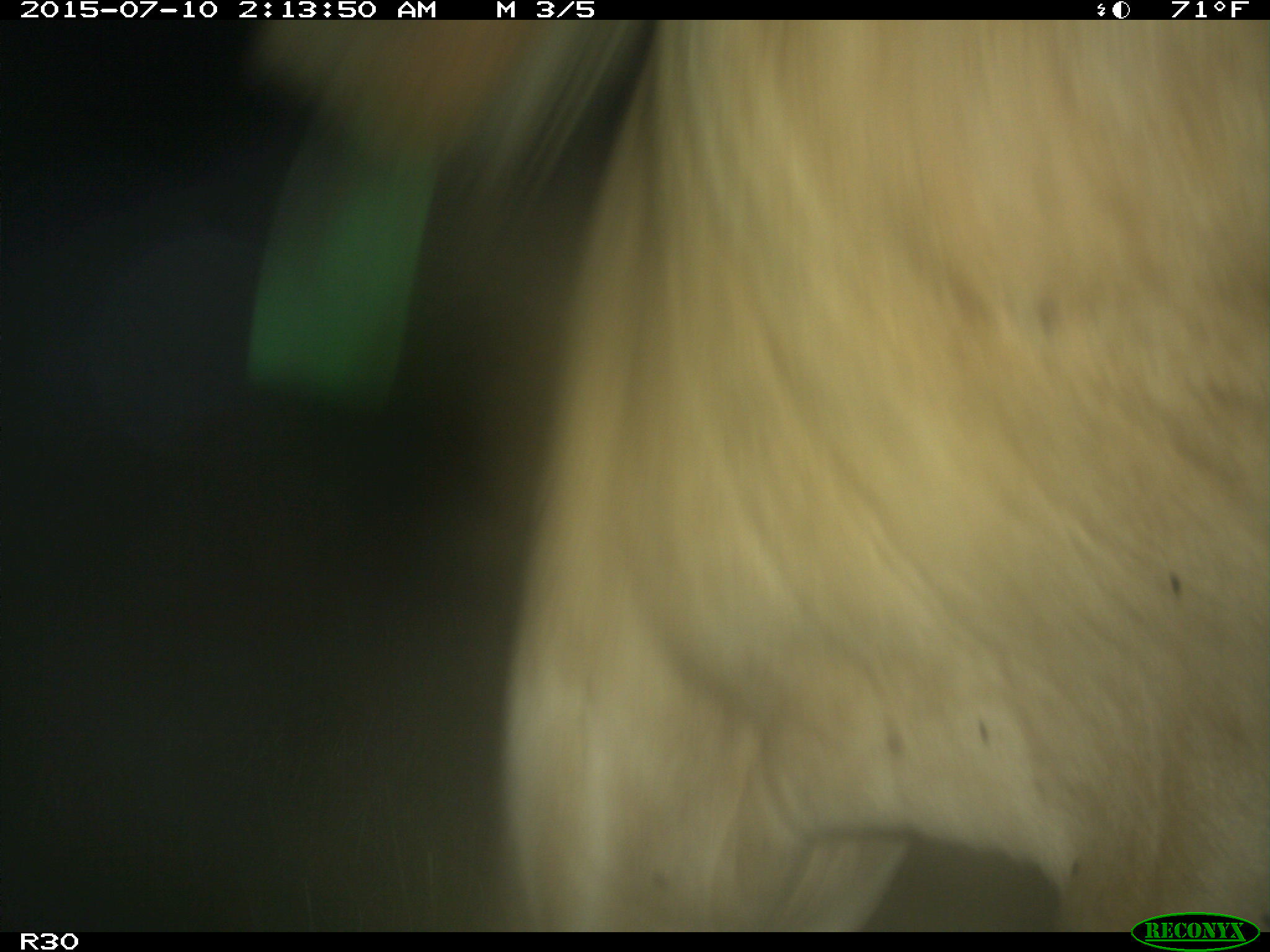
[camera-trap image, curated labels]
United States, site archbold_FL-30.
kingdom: Animalia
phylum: Chordata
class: Mammalia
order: Artiodactyla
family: Bovidae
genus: Bos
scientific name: Bos taurus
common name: domestic cow